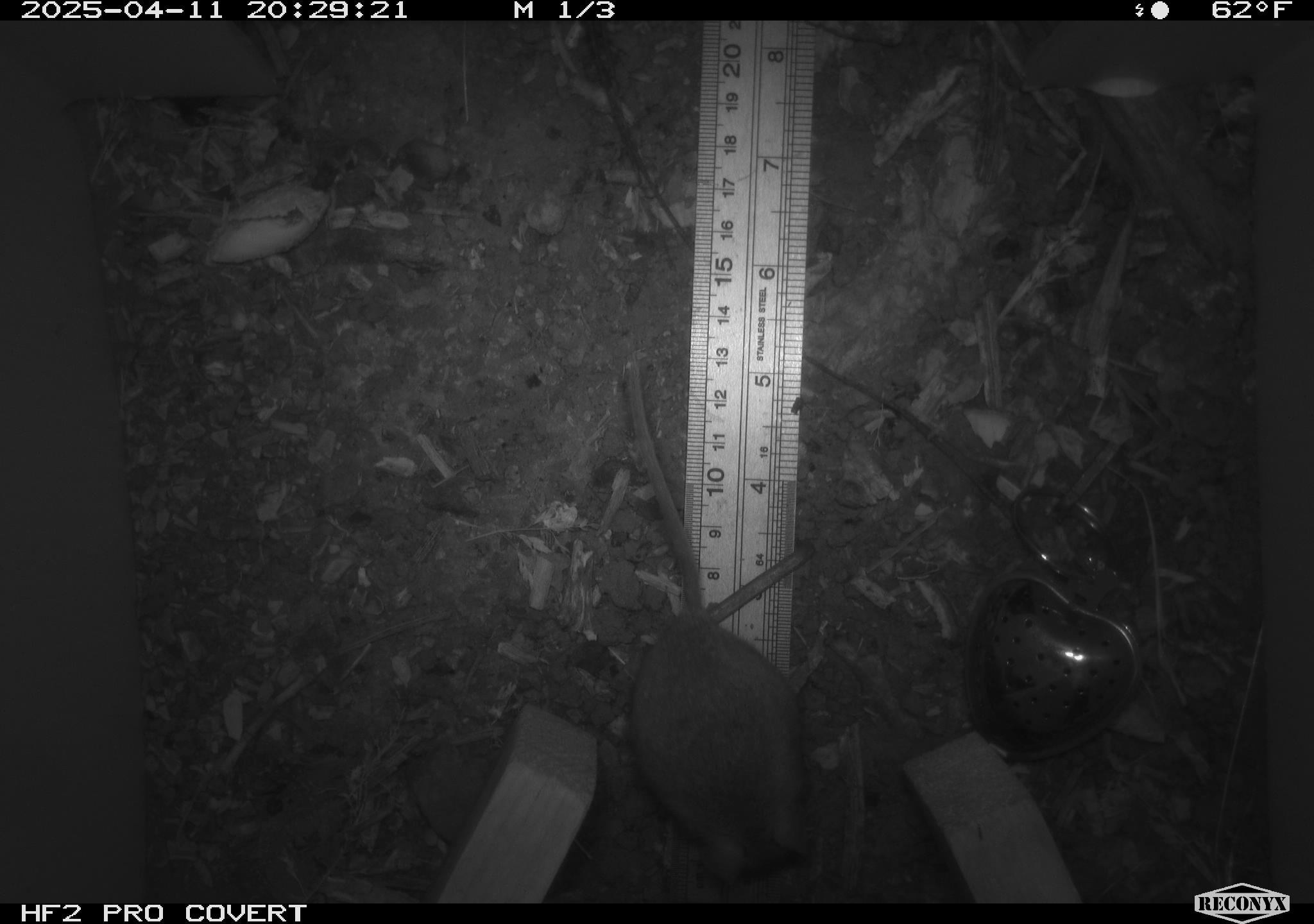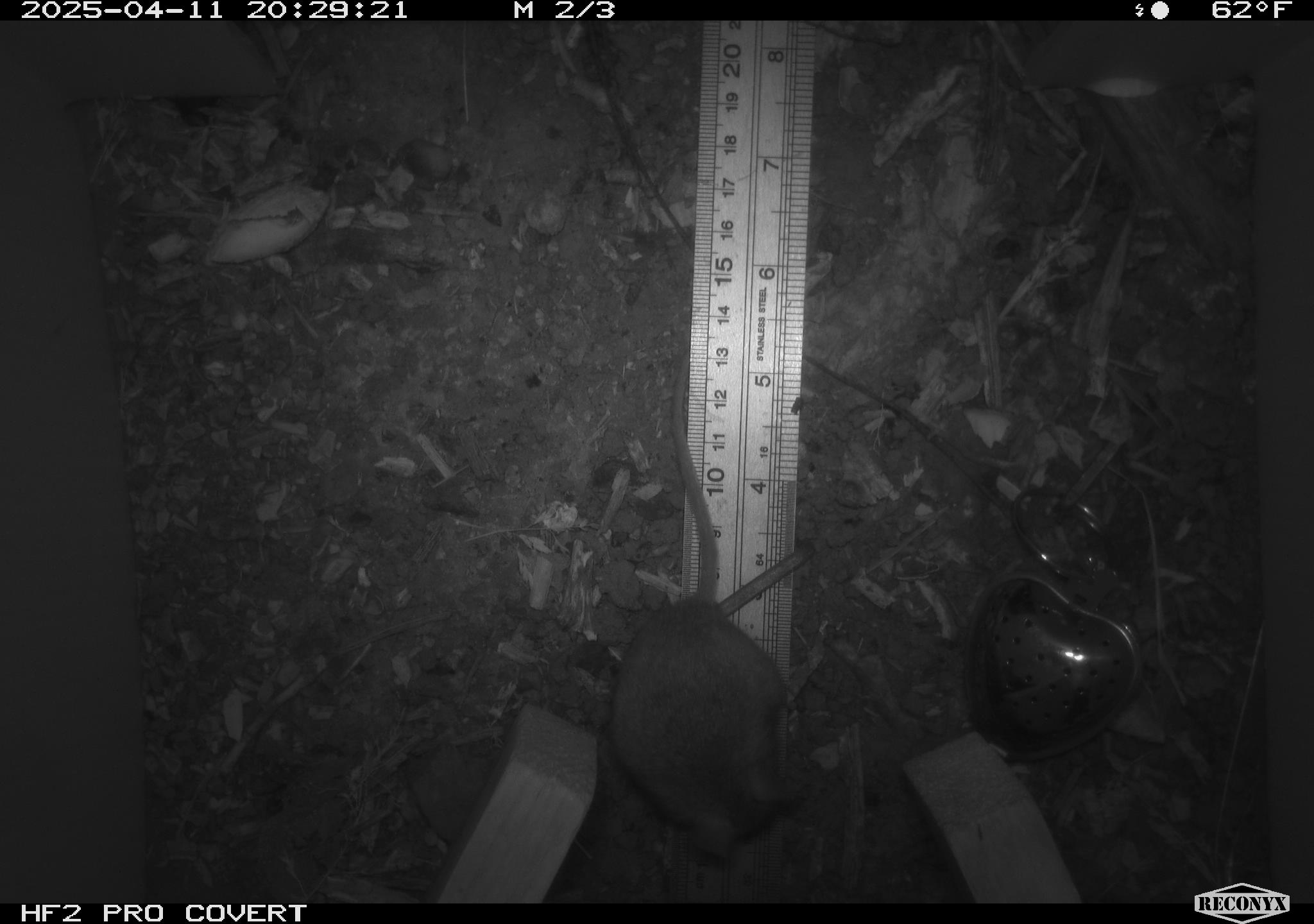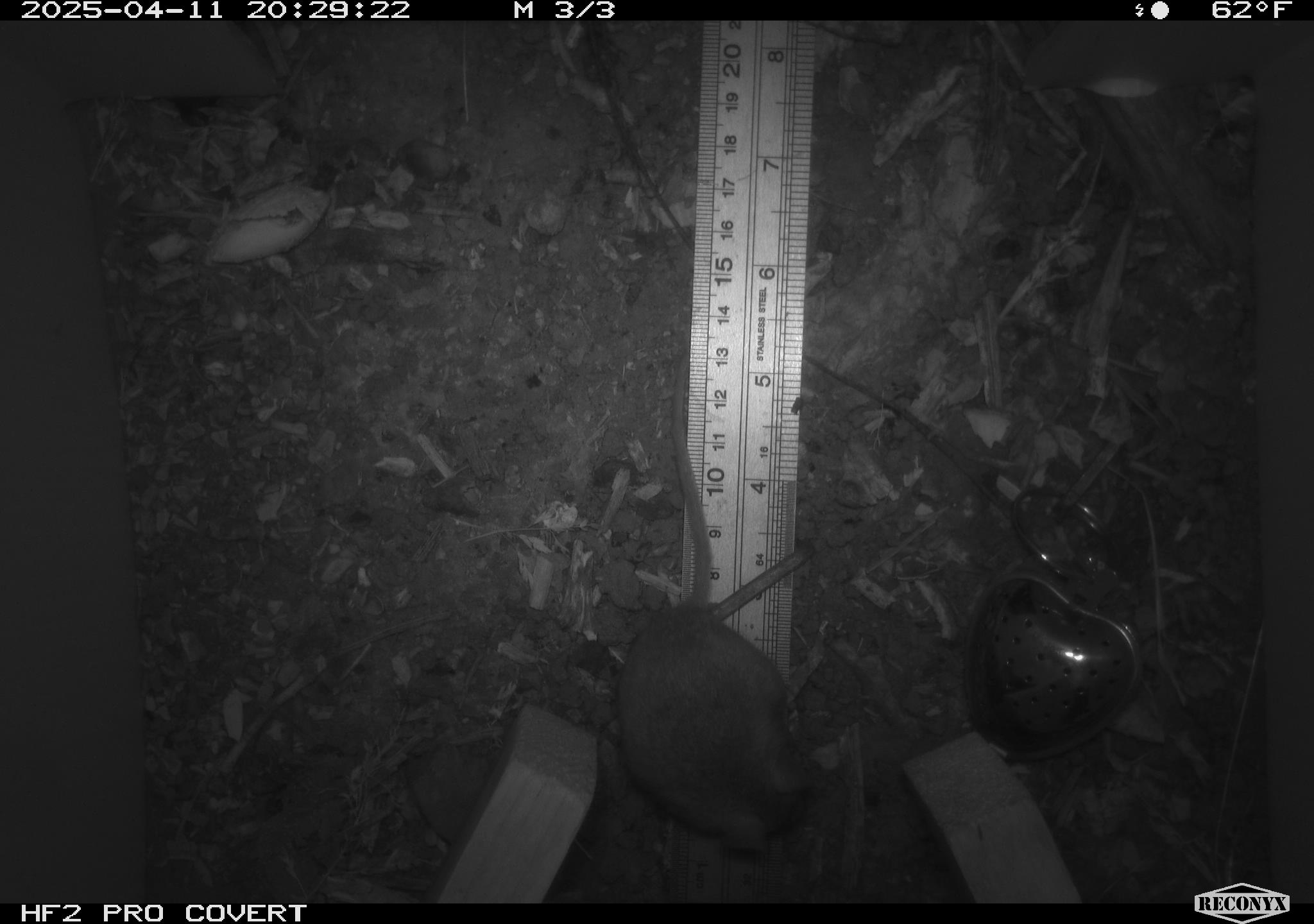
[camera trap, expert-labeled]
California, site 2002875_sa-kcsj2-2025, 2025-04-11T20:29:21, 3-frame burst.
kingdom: Animalia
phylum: Chordata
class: Mammalia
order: Rodentia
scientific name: Rodentia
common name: rodent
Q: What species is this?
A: Rodent (Rodentia).